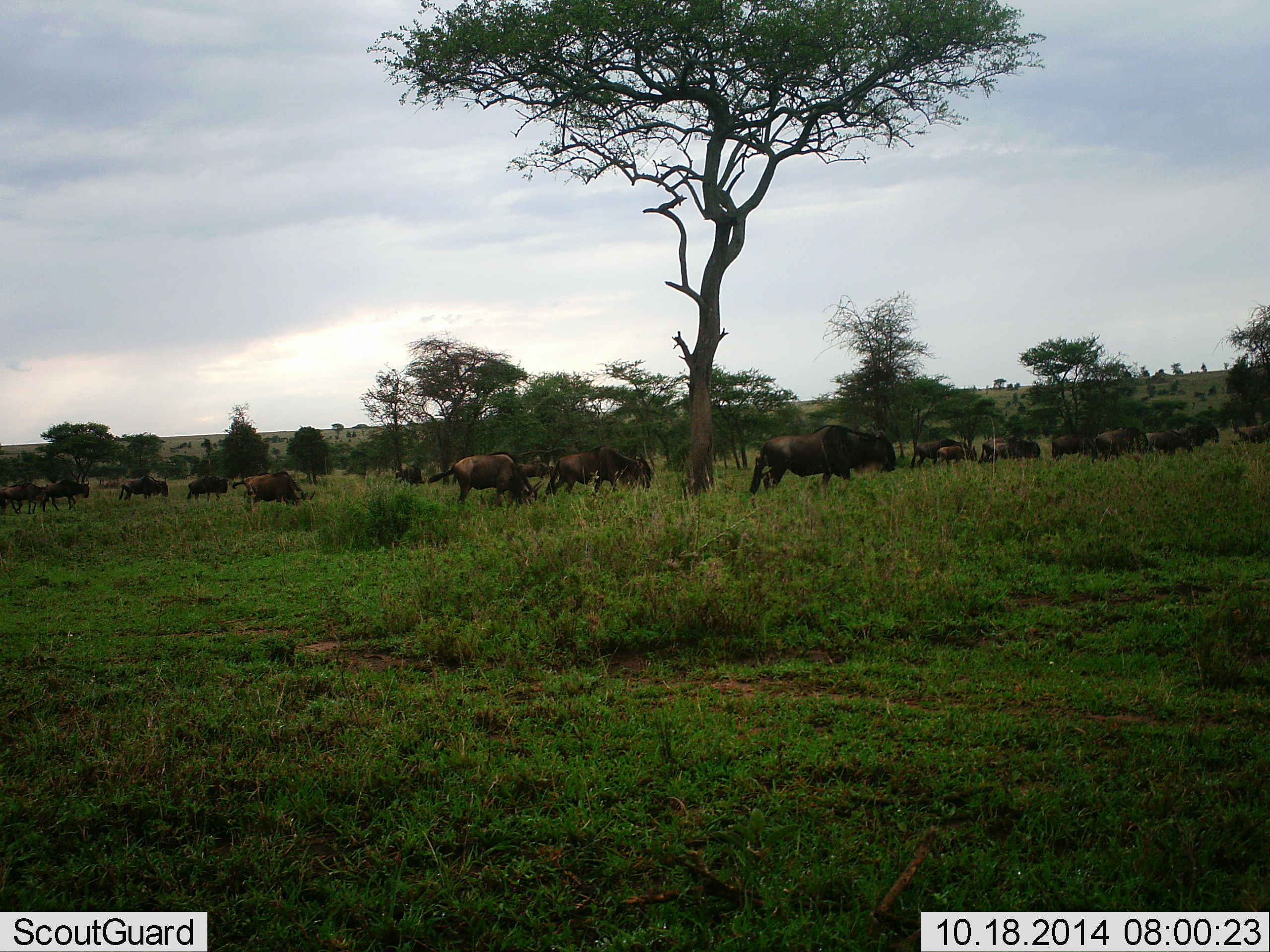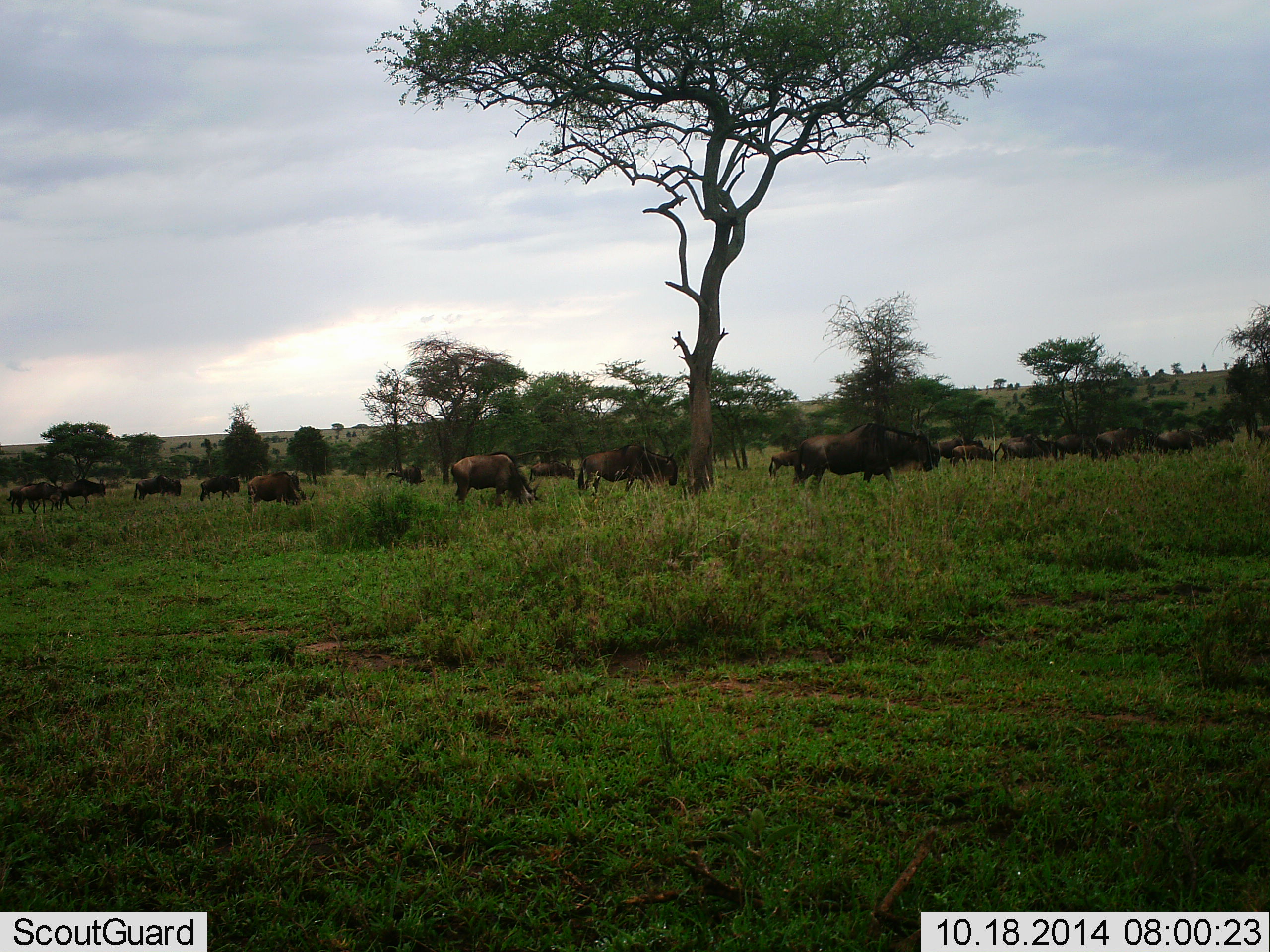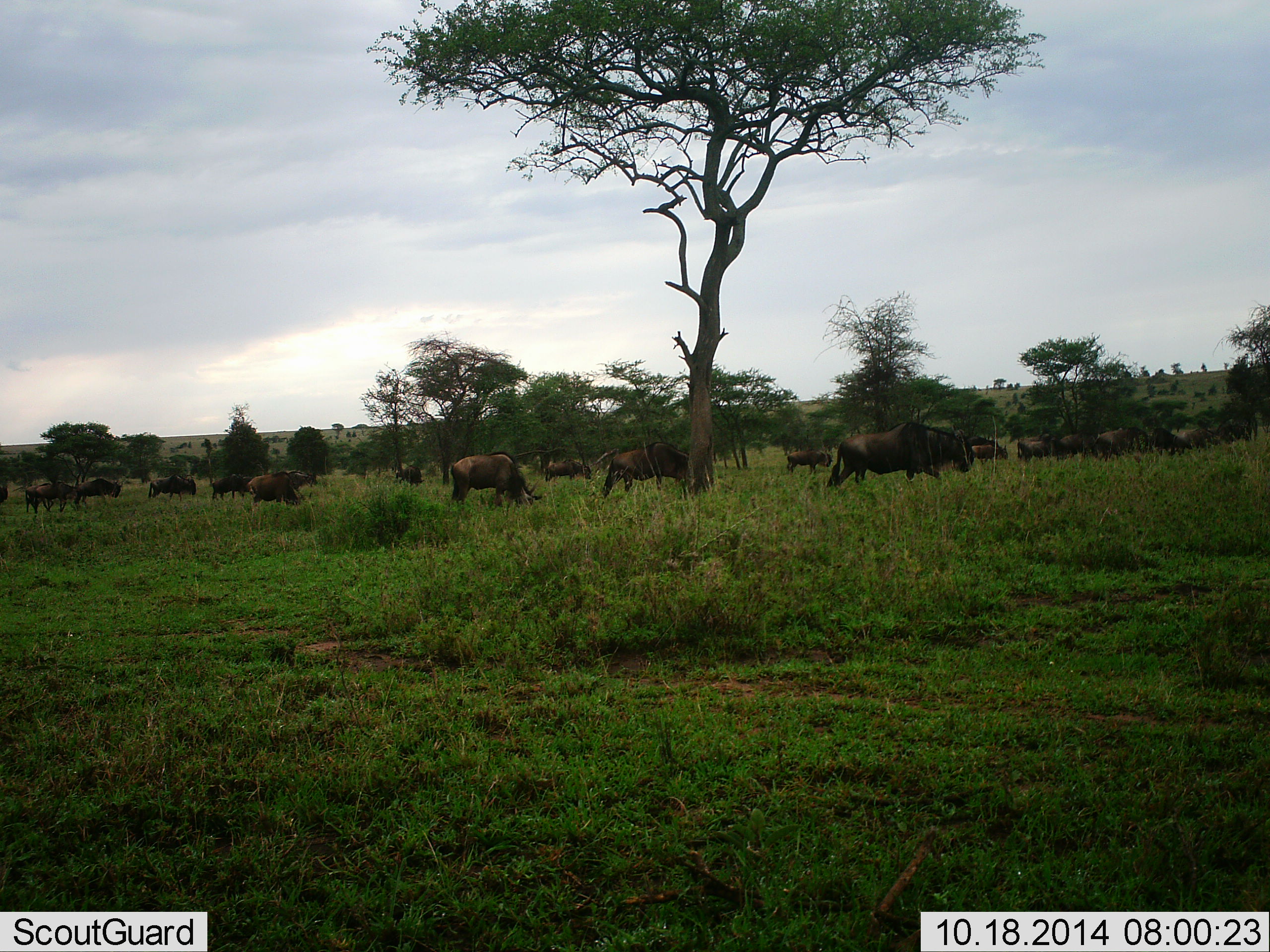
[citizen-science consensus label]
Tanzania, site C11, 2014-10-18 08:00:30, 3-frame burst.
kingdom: Animalia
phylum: Chordata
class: Mammalia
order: Artiodactyla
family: Bovidae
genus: Connochaetes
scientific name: Connochaetes taurinus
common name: blue wildebeest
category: wildebeest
Wildebeest (blue wildebeest) (Connochaetes taurinus), count 11-50. Behavior (volunteer vote fractions): standing 10%, resting 0%, moving 80%, interacting 0%. Young present (vote fraction): 0%. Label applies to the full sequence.